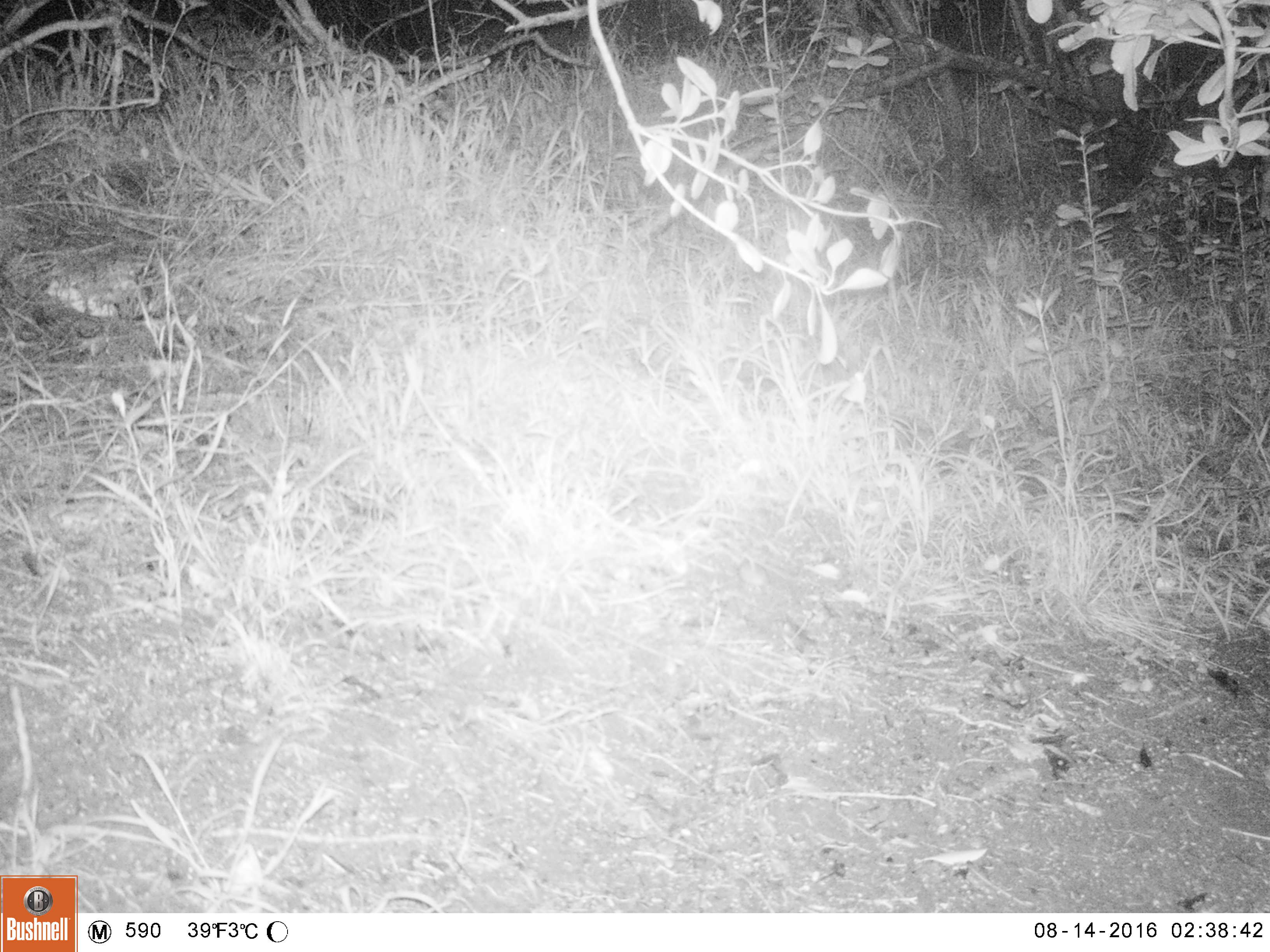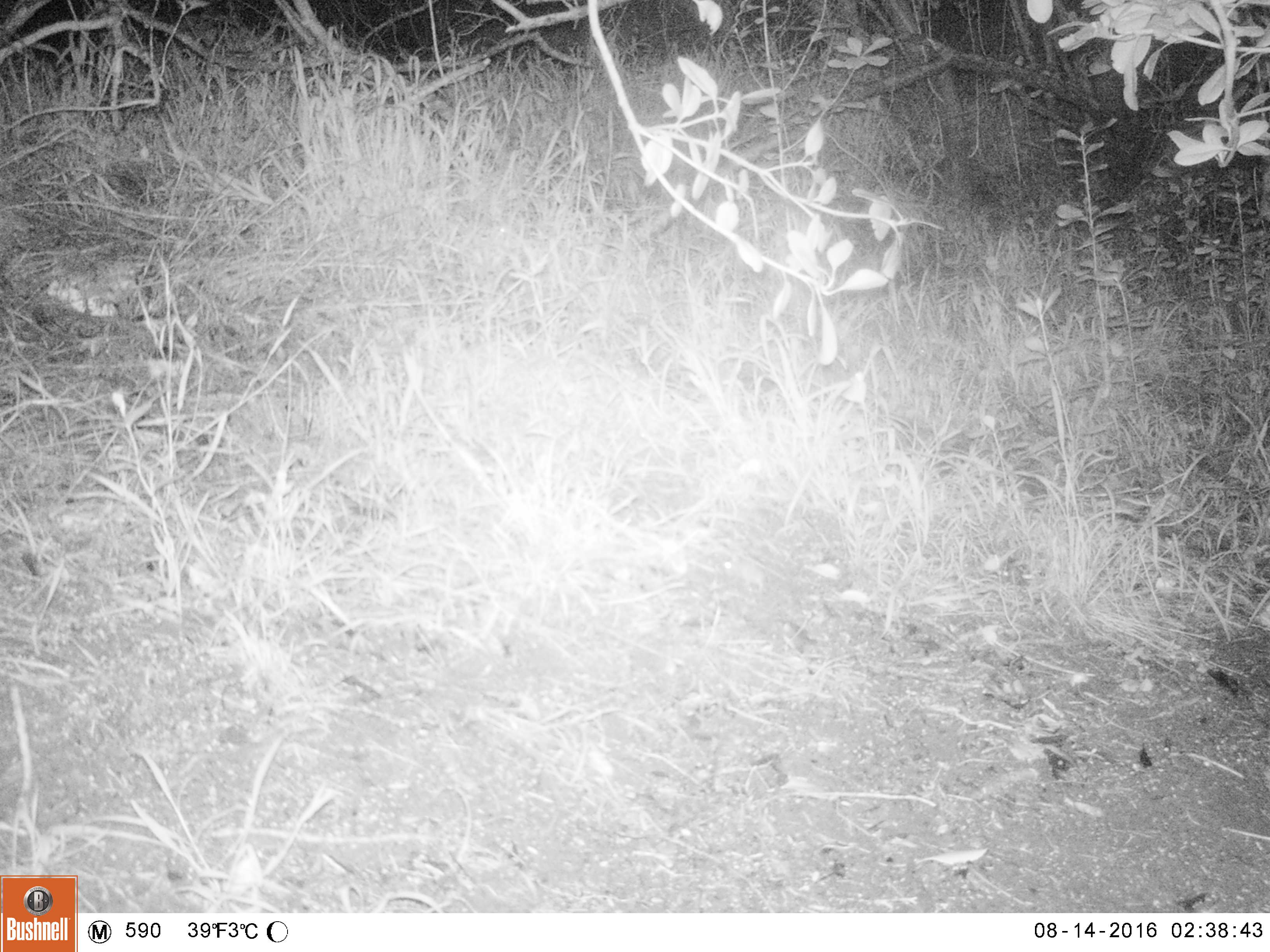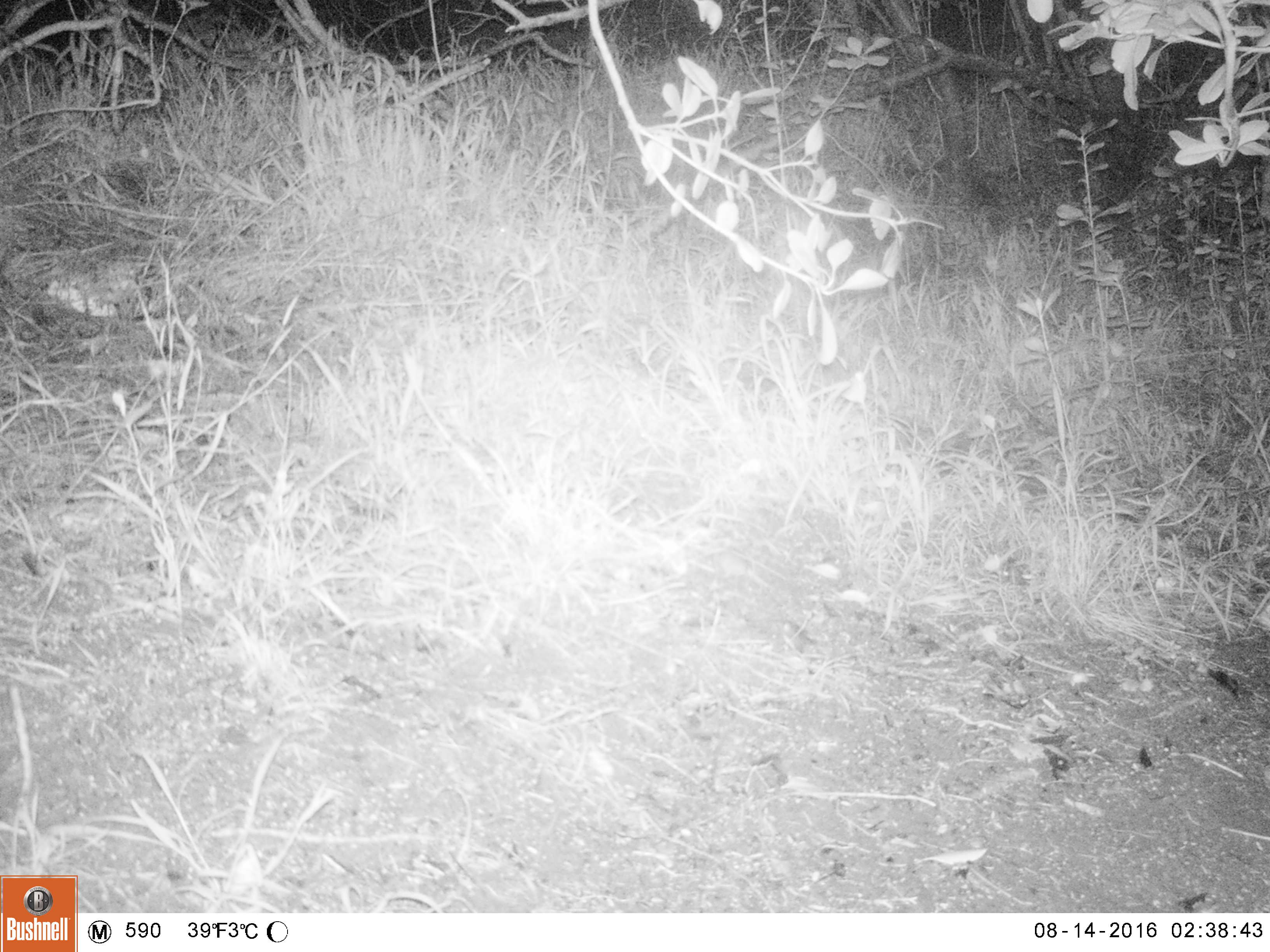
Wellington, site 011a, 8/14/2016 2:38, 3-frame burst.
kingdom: Animalia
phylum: Chordata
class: Mammalia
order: Rodentia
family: Muridae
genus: Mus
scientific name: Mus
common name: mouse